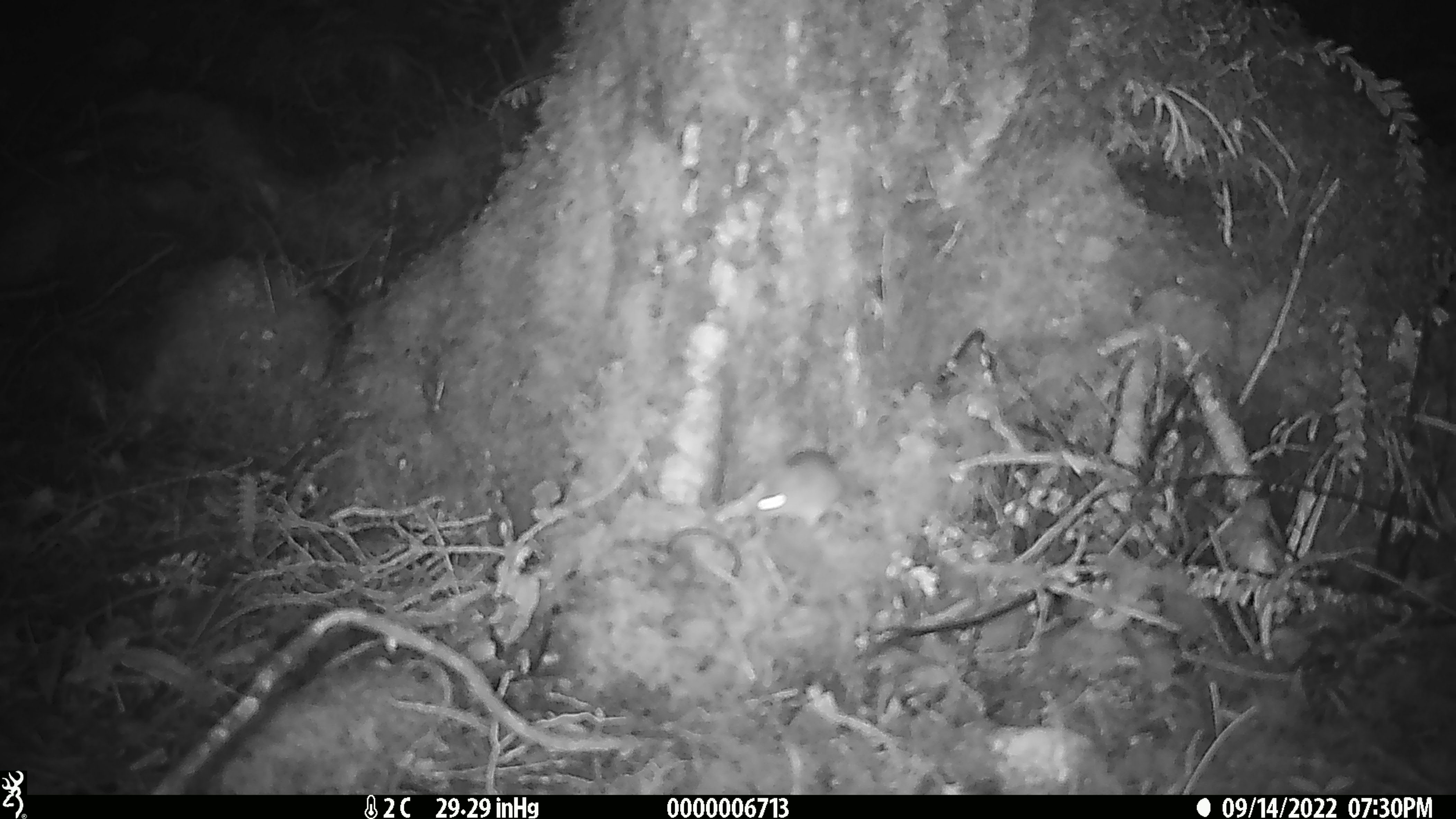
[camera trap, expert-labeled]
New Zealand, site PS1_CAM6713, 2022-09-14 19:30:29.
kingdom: Animalia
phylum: Chordata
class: Mammalia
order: Rodentia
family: Muridae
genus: Mus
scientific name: Mus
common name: mouse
Mouse (Mus).